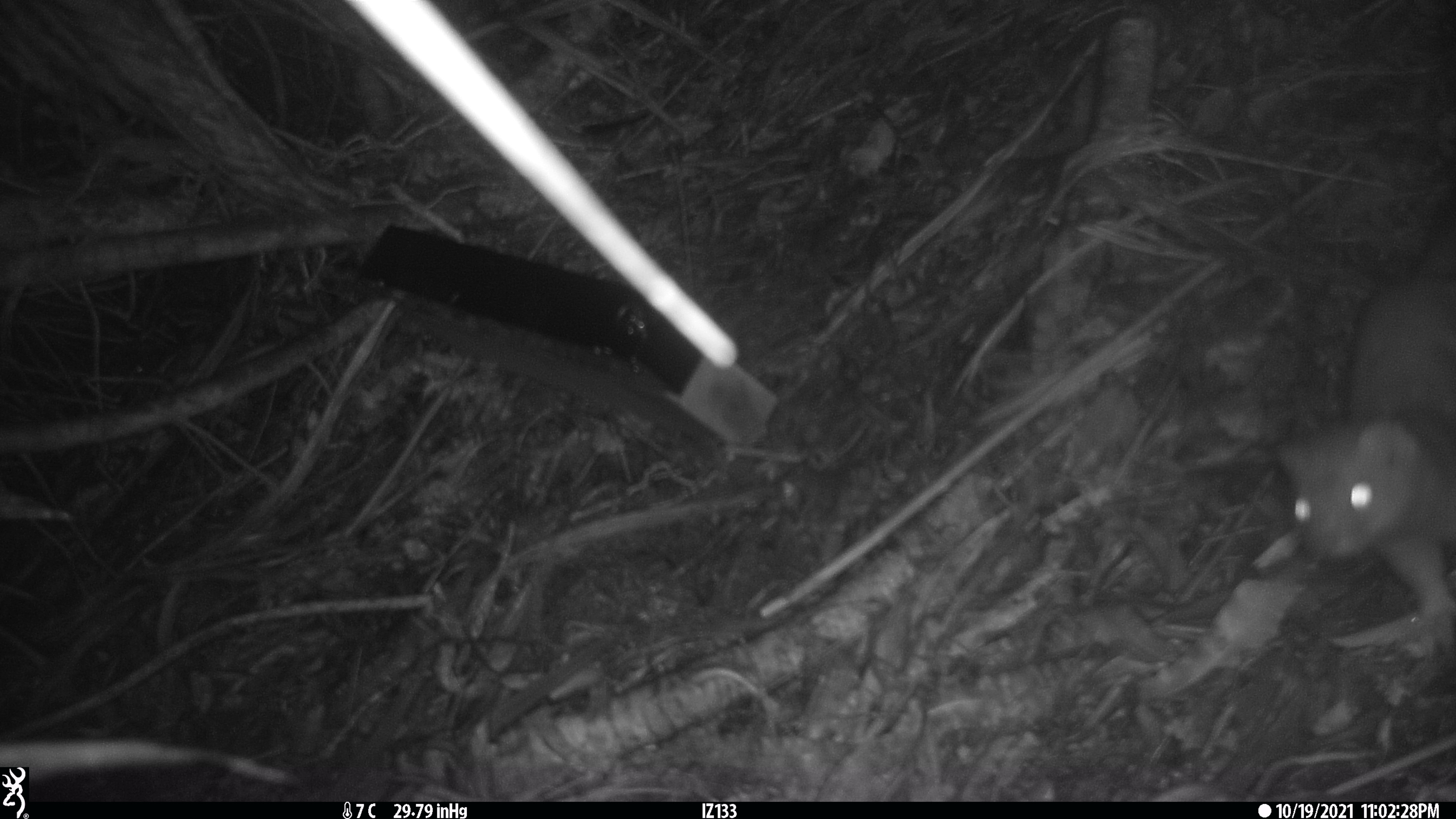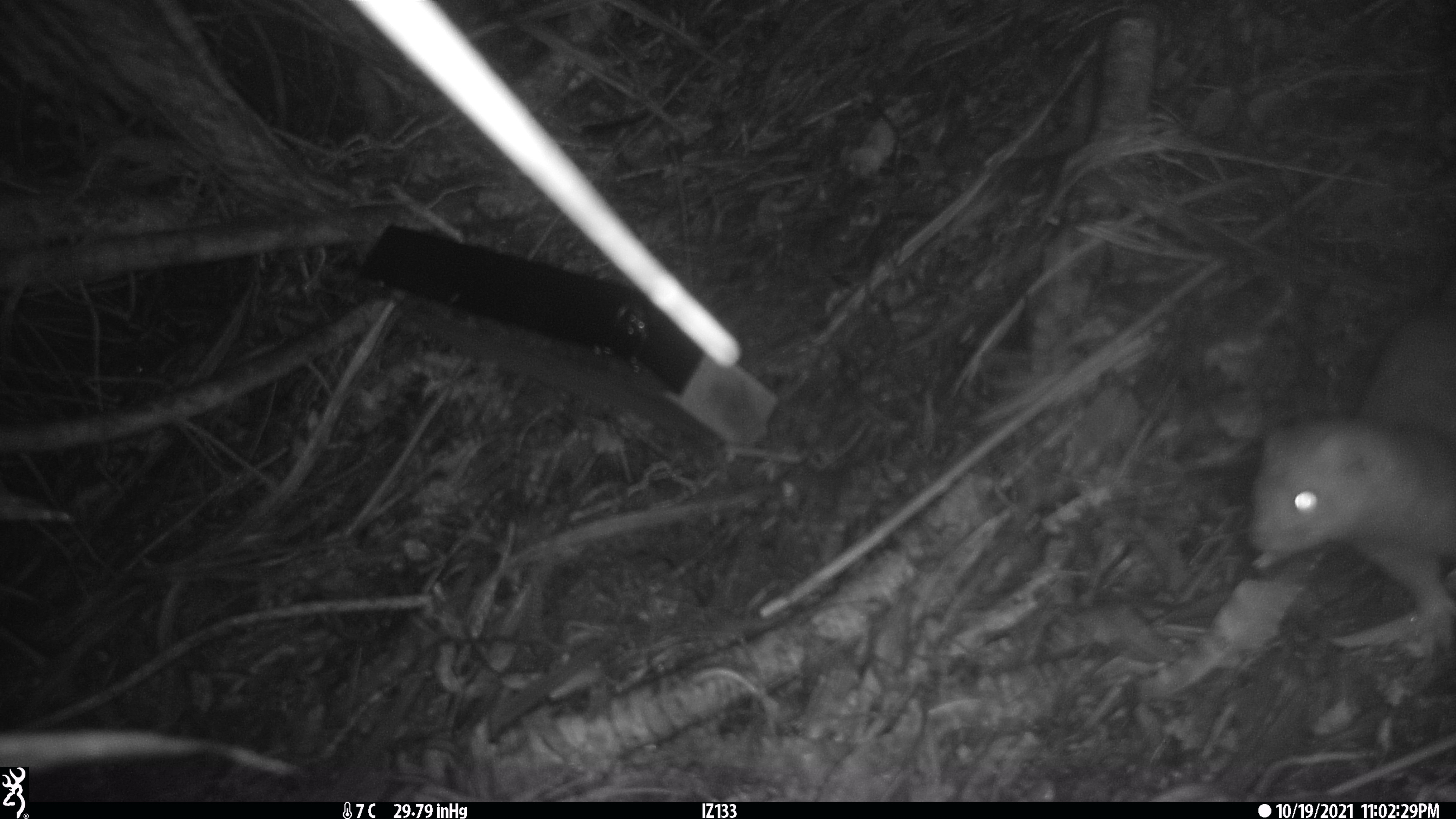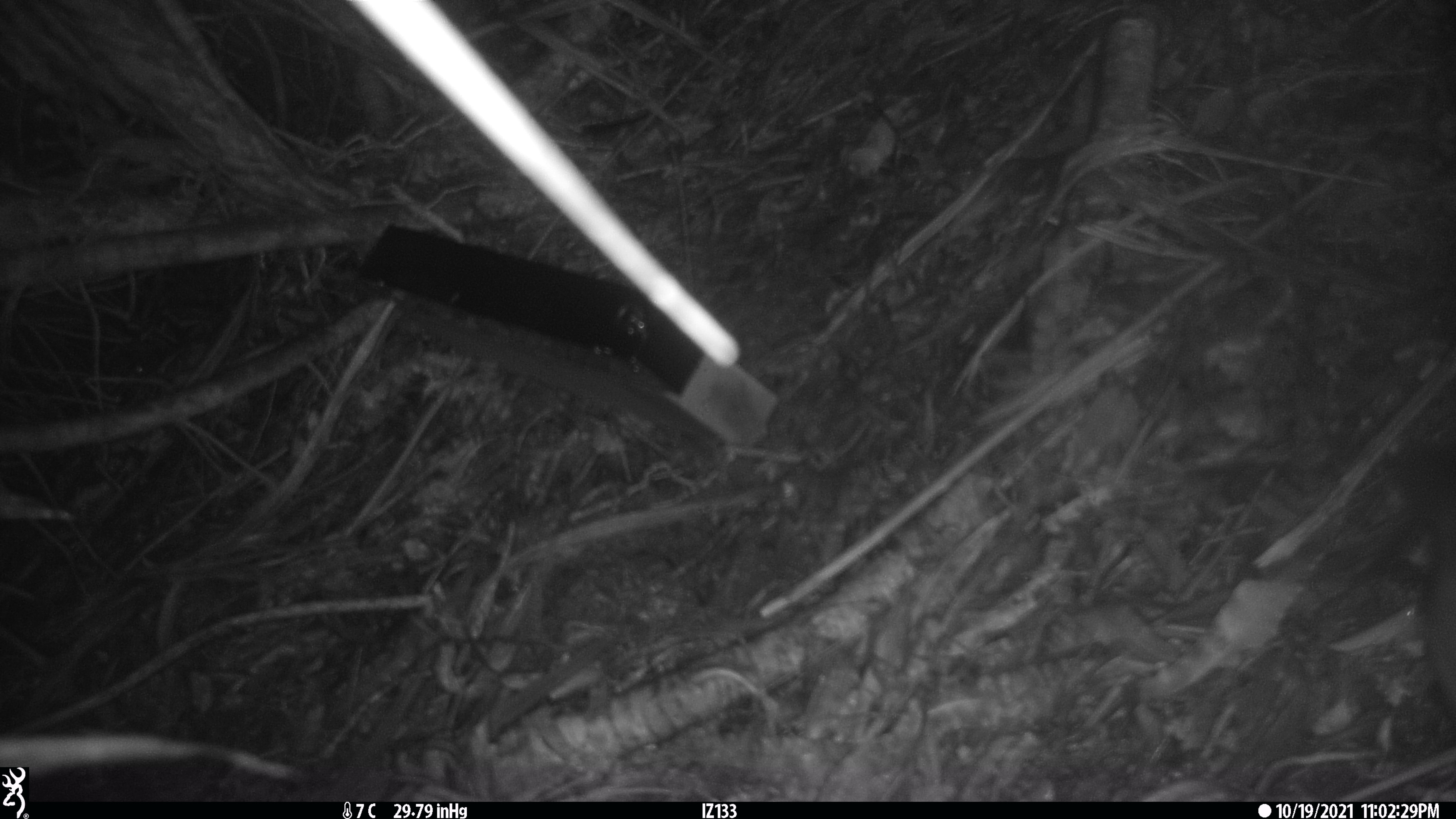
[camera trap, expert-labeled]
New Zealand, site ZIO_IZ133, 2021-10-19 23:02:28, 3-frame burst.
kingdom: Animalia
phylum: Chordata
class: Mammalia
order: Carnivora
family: Mustelidae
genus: Mustela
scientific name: Mustela erminea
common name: stoat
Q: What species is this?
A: Stoat (Mustela erminea).